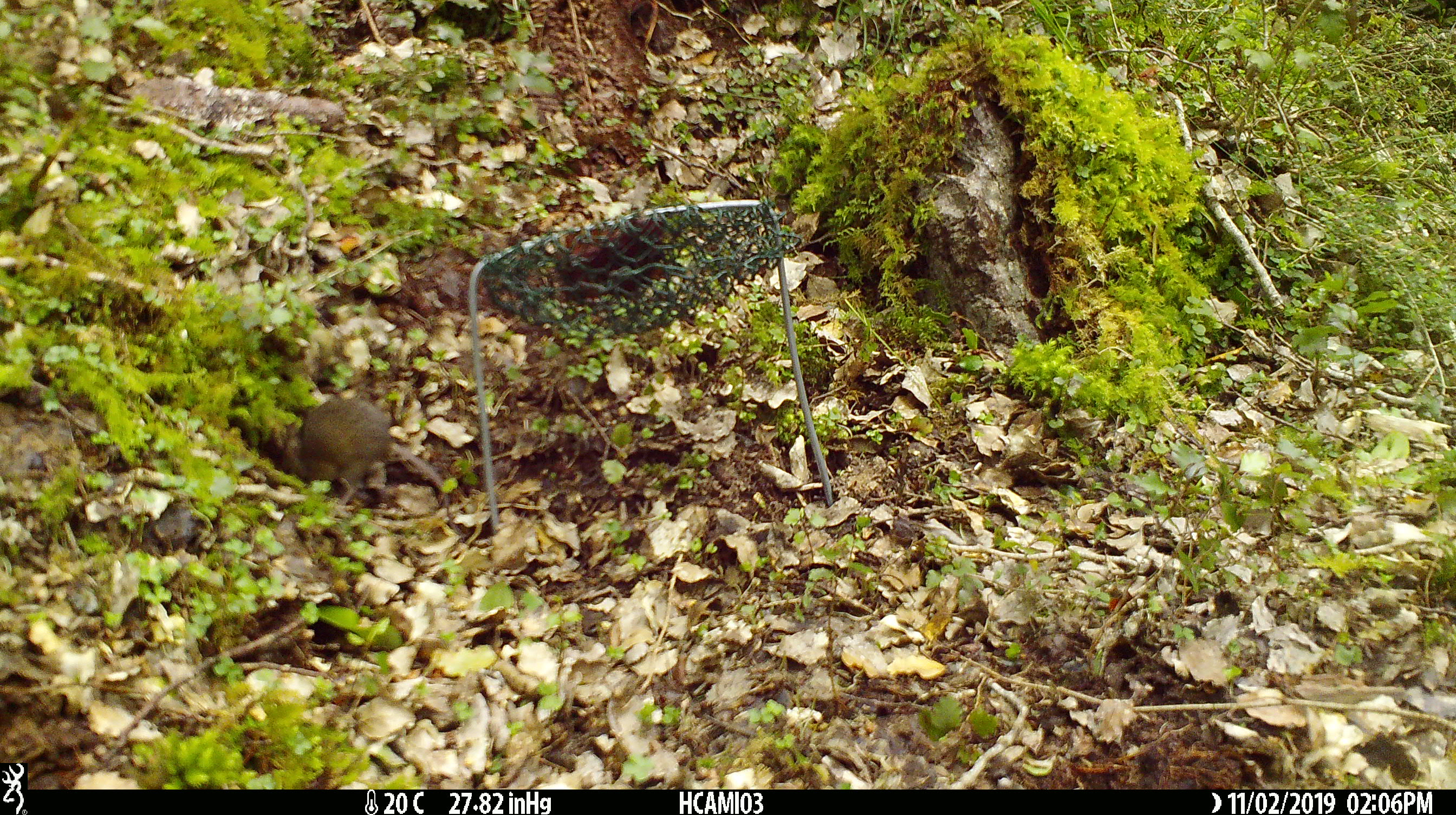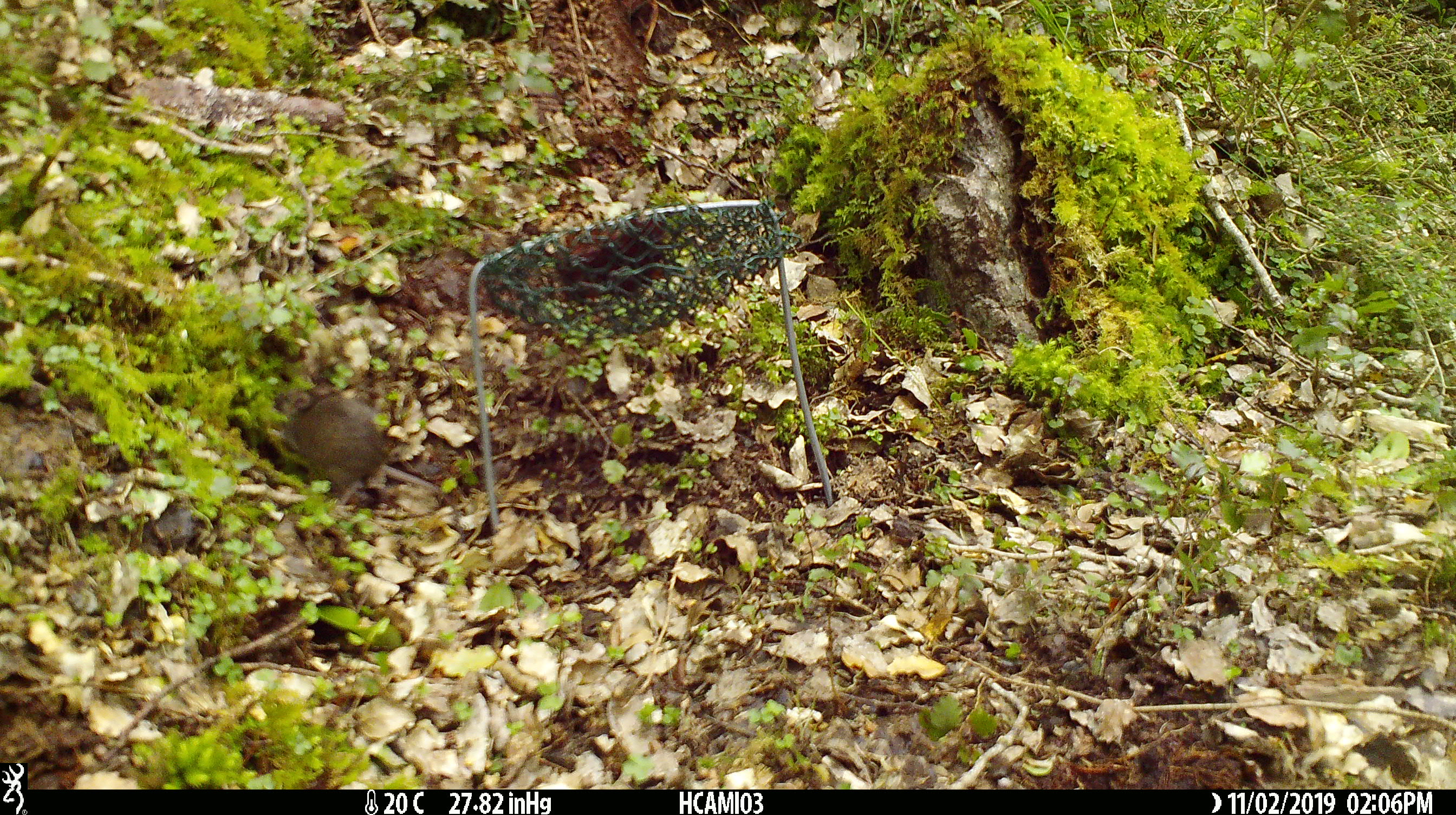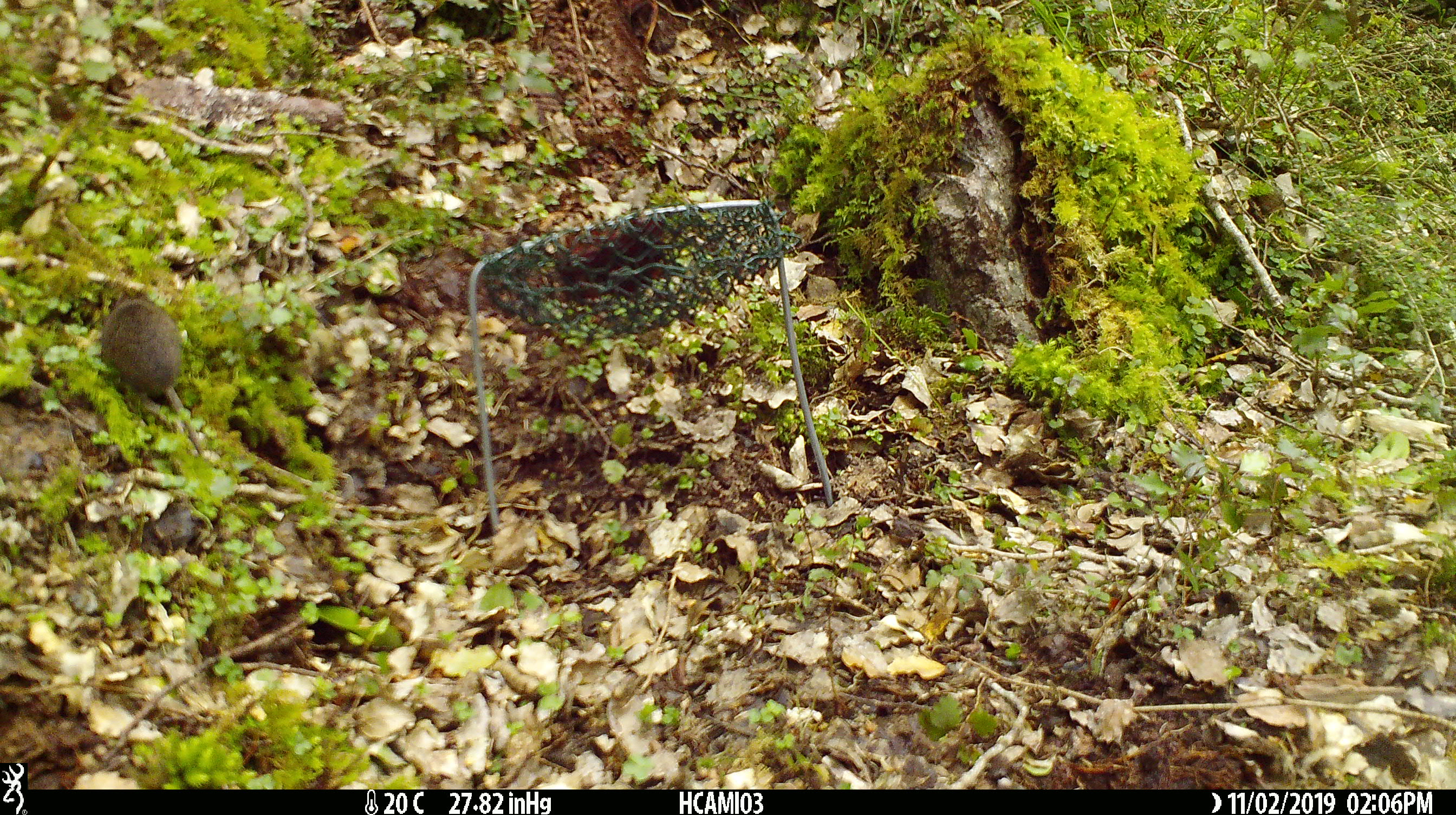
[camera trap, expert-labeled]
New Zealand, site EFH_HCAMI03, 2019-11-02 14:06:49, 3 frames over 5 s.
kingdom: Animalia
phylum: Chordata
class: Mammalia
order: Rodentia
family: Muridae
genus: Mus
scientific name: Mus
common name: mouse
Mouse (Mus).